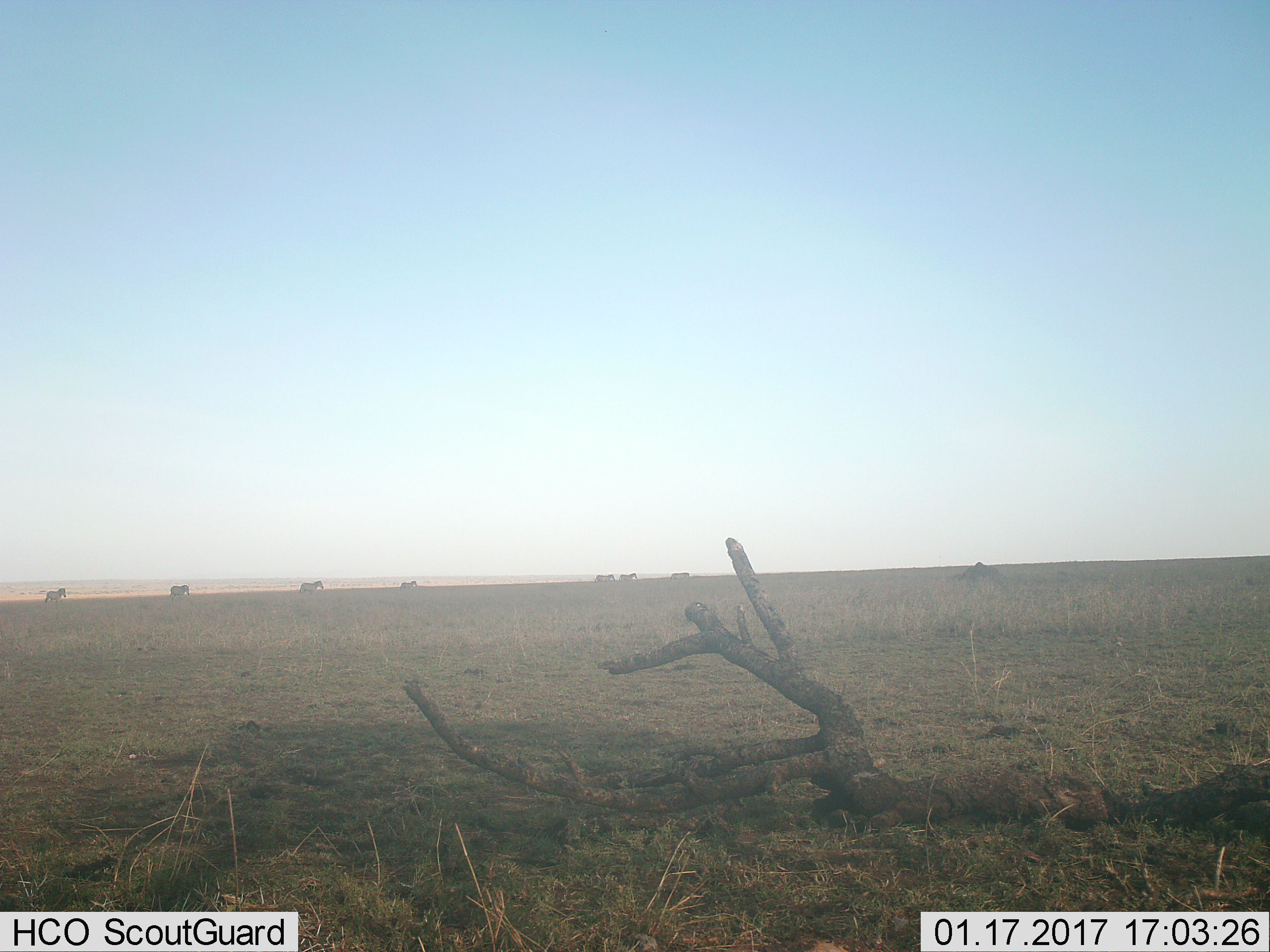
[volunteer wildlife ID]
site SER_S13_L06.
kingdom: Animalia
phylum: Chordata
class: Mammalia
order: Perissodactyla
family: Equidae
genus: Equus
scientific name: Equus quagga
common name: plains zebra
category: zebraplains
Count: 7.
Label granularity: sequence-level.